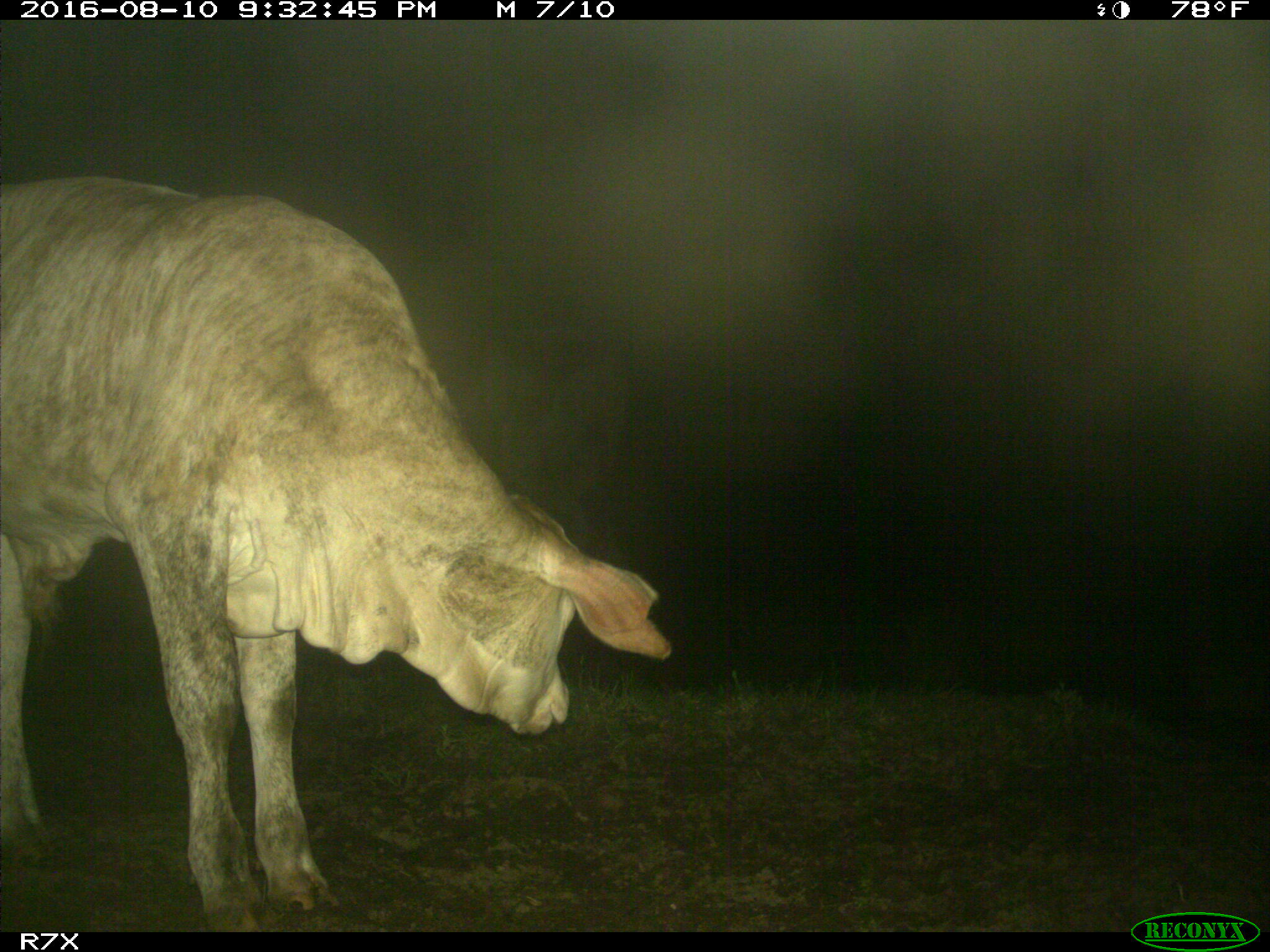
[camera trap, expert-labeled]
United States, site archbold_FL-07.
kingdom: Animalia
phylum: Chordata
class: Mammalia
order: Artiodactyla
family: Bovidae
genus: Bos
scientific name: Bos taurus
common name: domestic cow